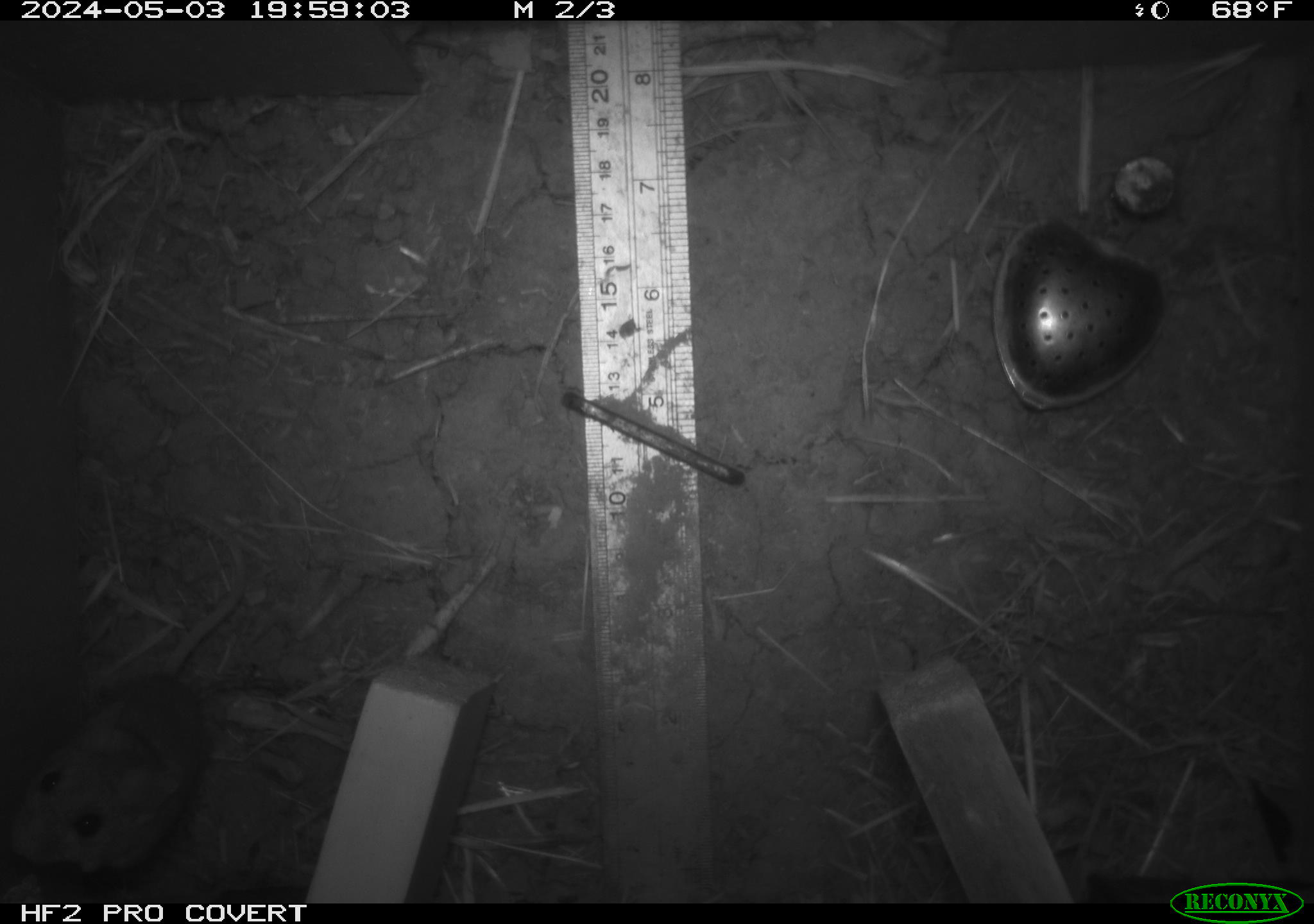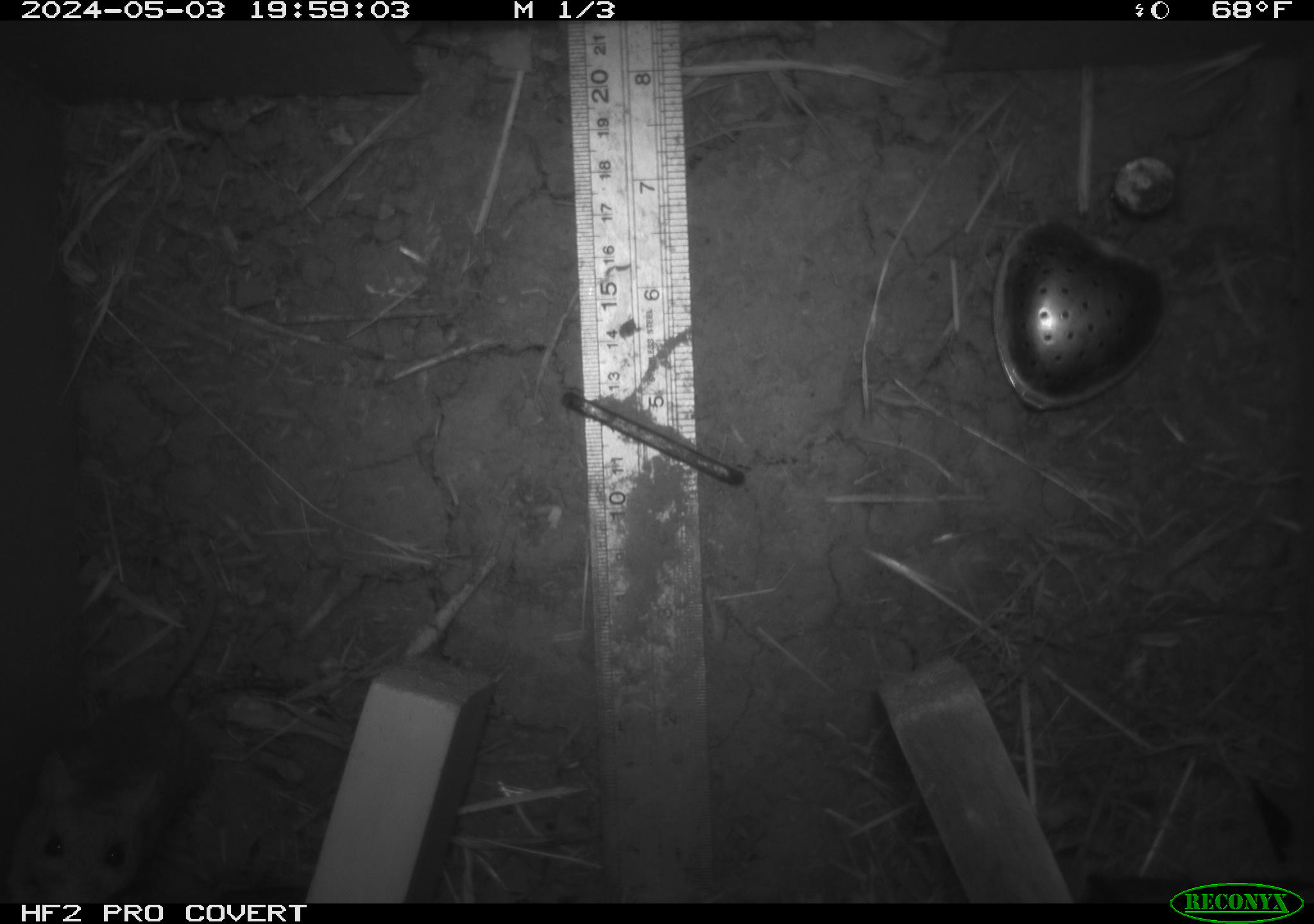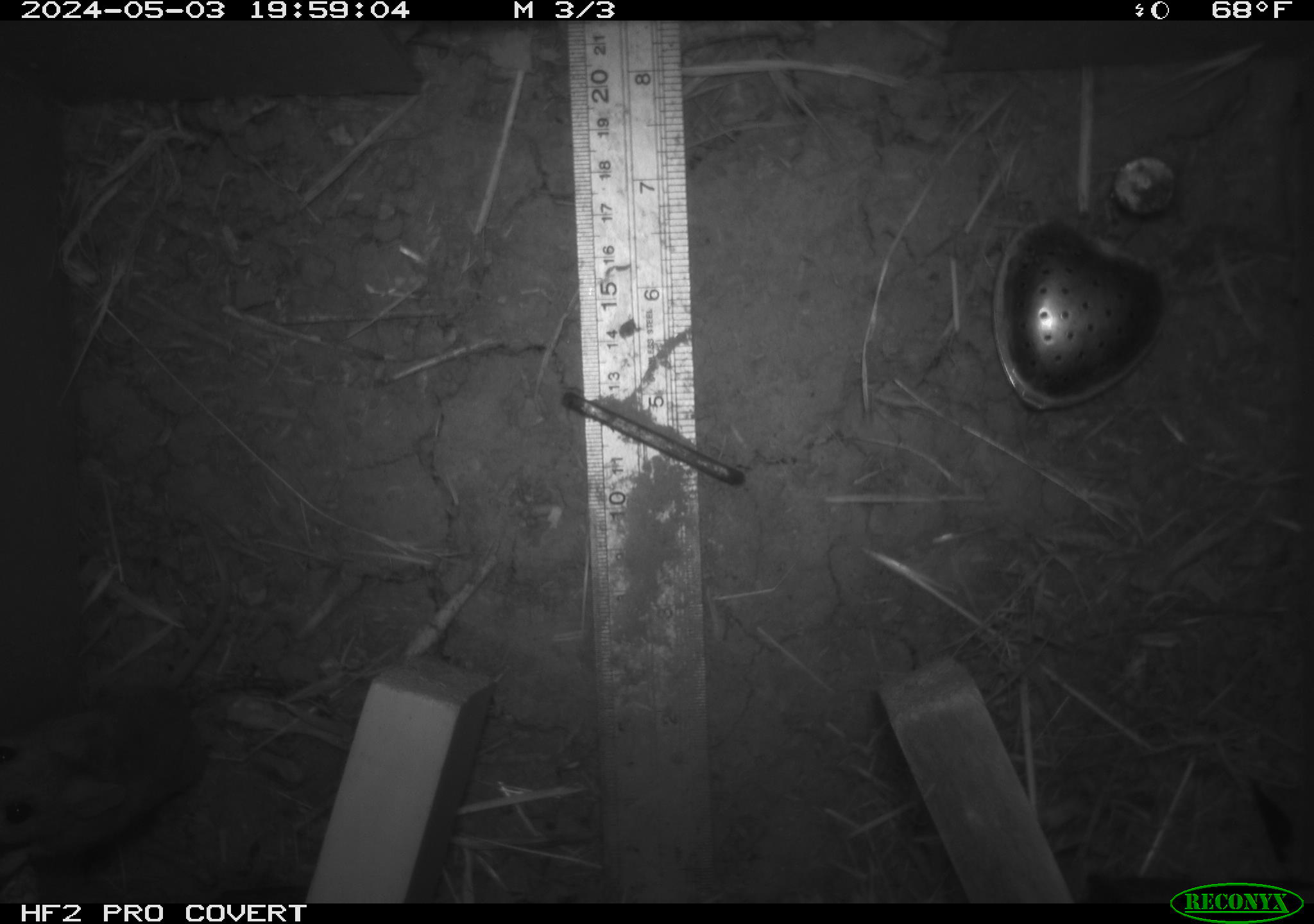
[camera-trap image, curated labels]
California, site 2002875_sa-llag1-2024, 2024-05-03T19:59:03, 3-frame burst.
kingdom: Animalia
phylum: Chordata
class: Mammalia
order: Rodentia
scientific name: Rodentia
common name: mouse species